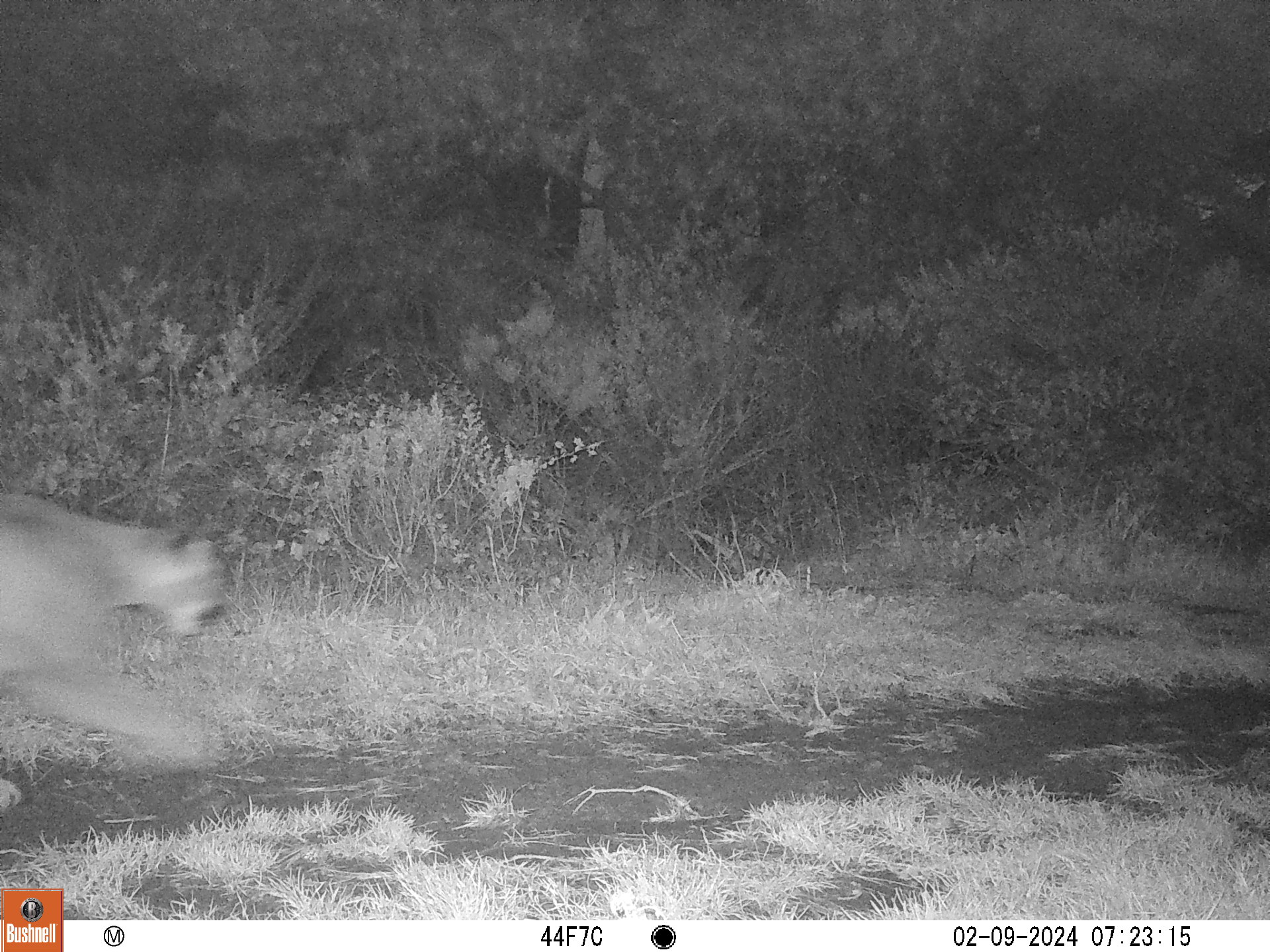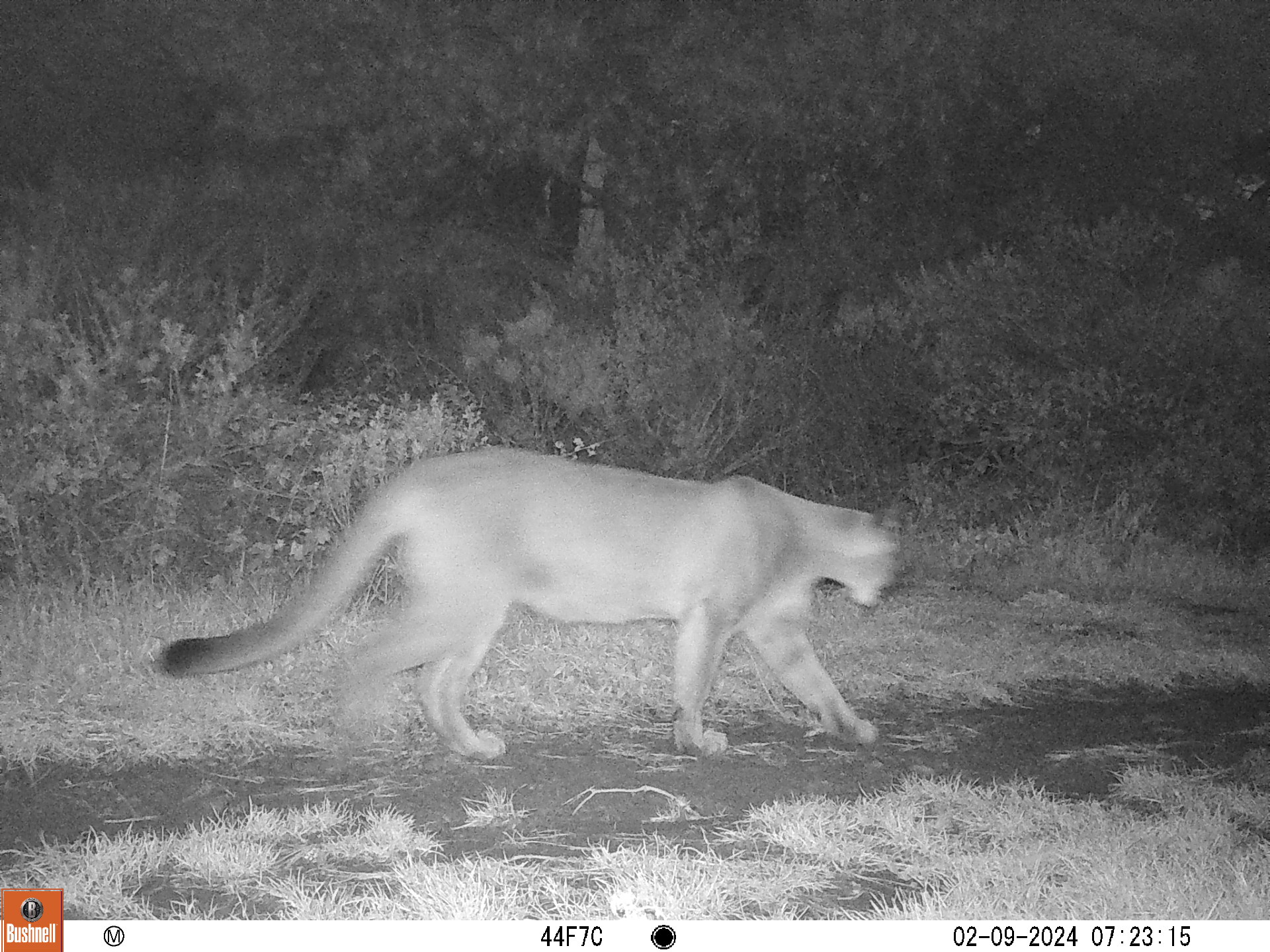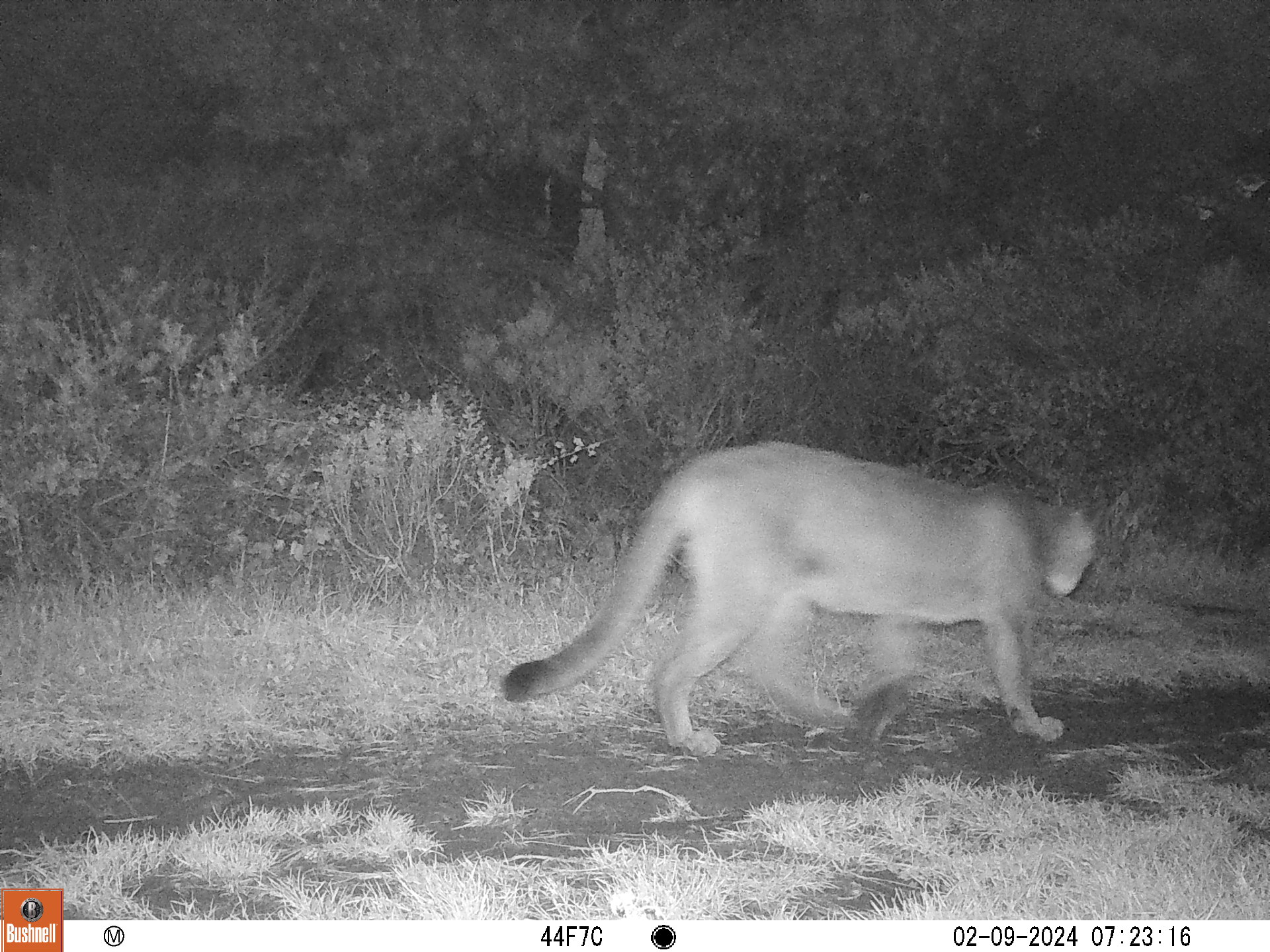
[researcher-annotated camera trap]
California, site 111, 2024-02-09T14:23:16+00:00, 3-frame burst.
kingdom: Animalia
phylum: Chordata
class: Mammalia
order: Carnivora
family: Felidae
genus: Puma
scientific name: Puma concolor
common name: puma